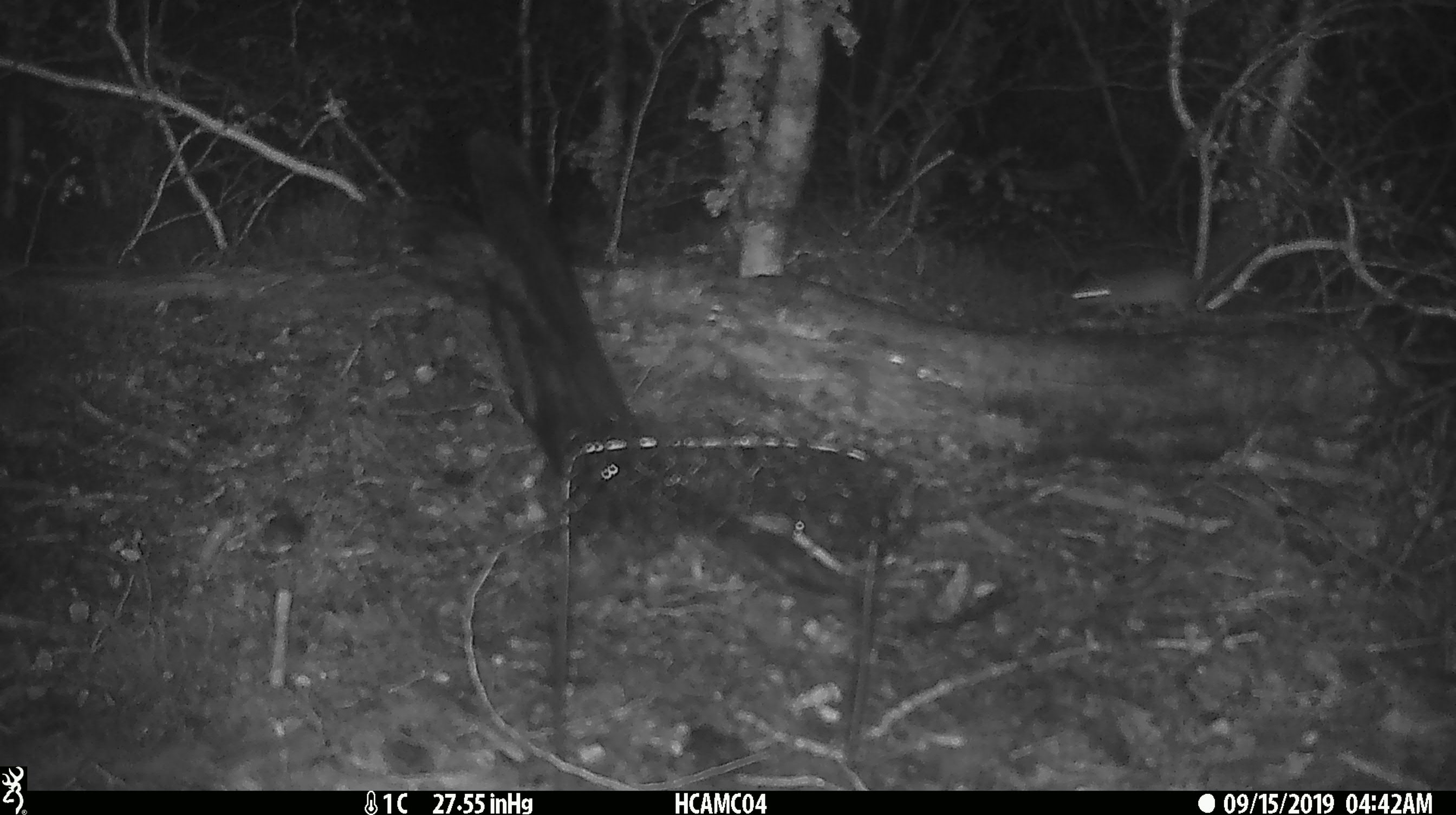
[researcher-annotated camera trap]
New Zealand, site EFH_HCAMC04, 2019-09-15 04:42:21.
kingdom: Animalia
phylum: Chordata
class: Mammalia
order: Rodentia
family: Muridae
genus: Mus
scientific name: Mus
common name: mouse